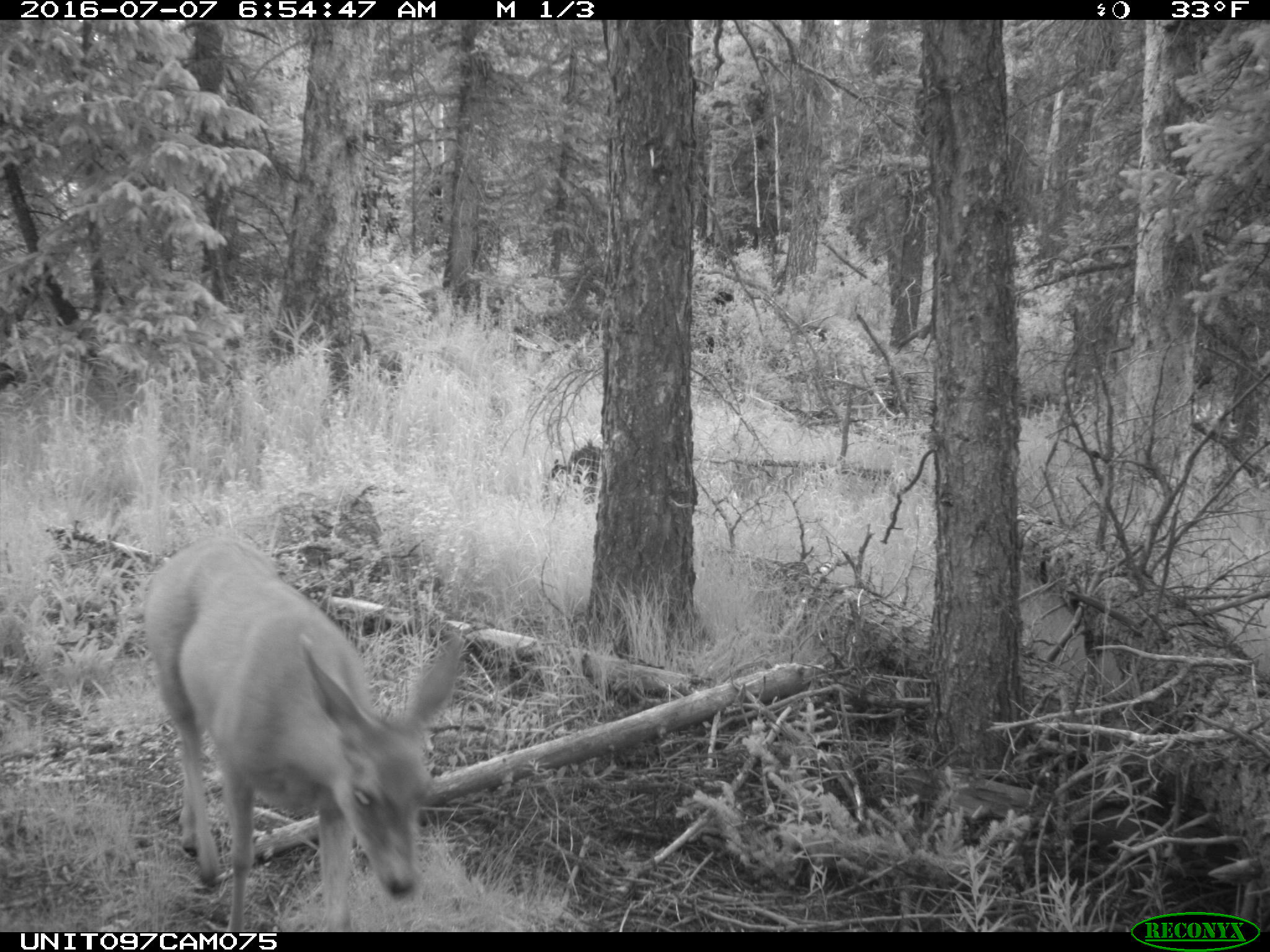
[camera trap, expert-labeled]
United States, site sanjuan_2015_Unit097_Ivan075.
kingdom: Animalia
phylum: Chordata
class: Mammalia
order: Artiodactyla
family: Cervidae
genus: Odocoileus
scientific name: Odocoileus hemionus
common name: mule deer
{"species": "Odocoileus hemionus (mule deer)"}